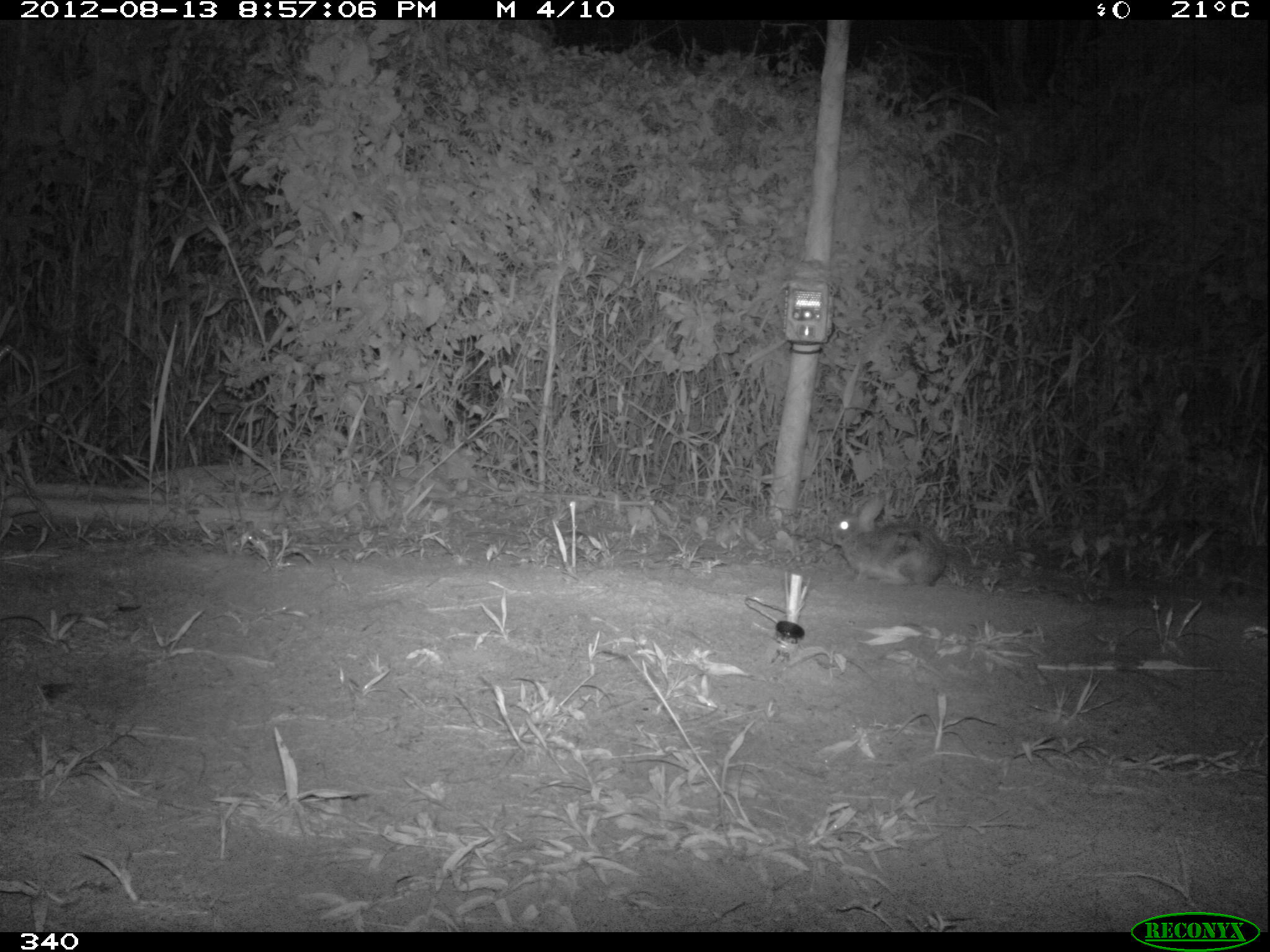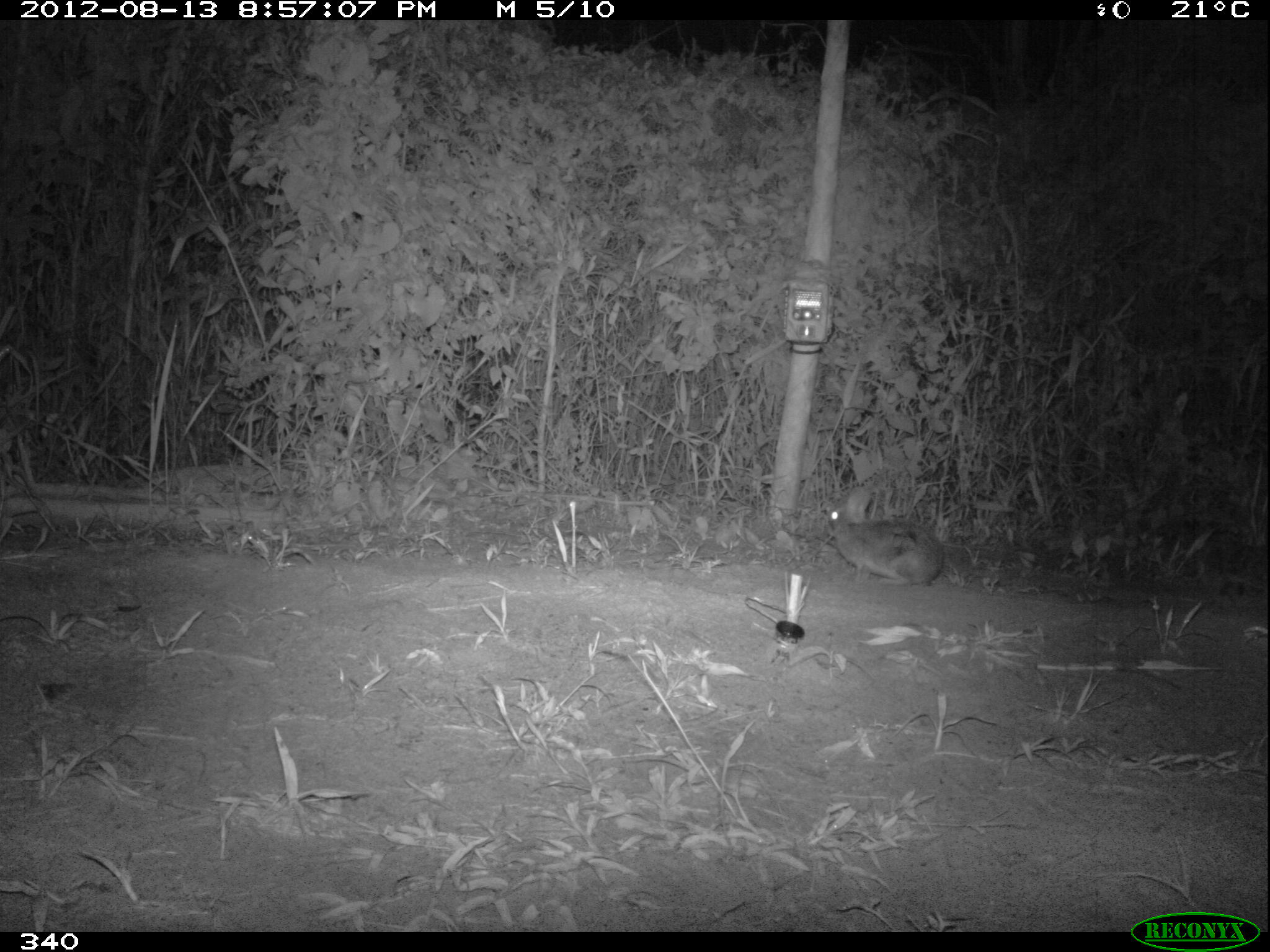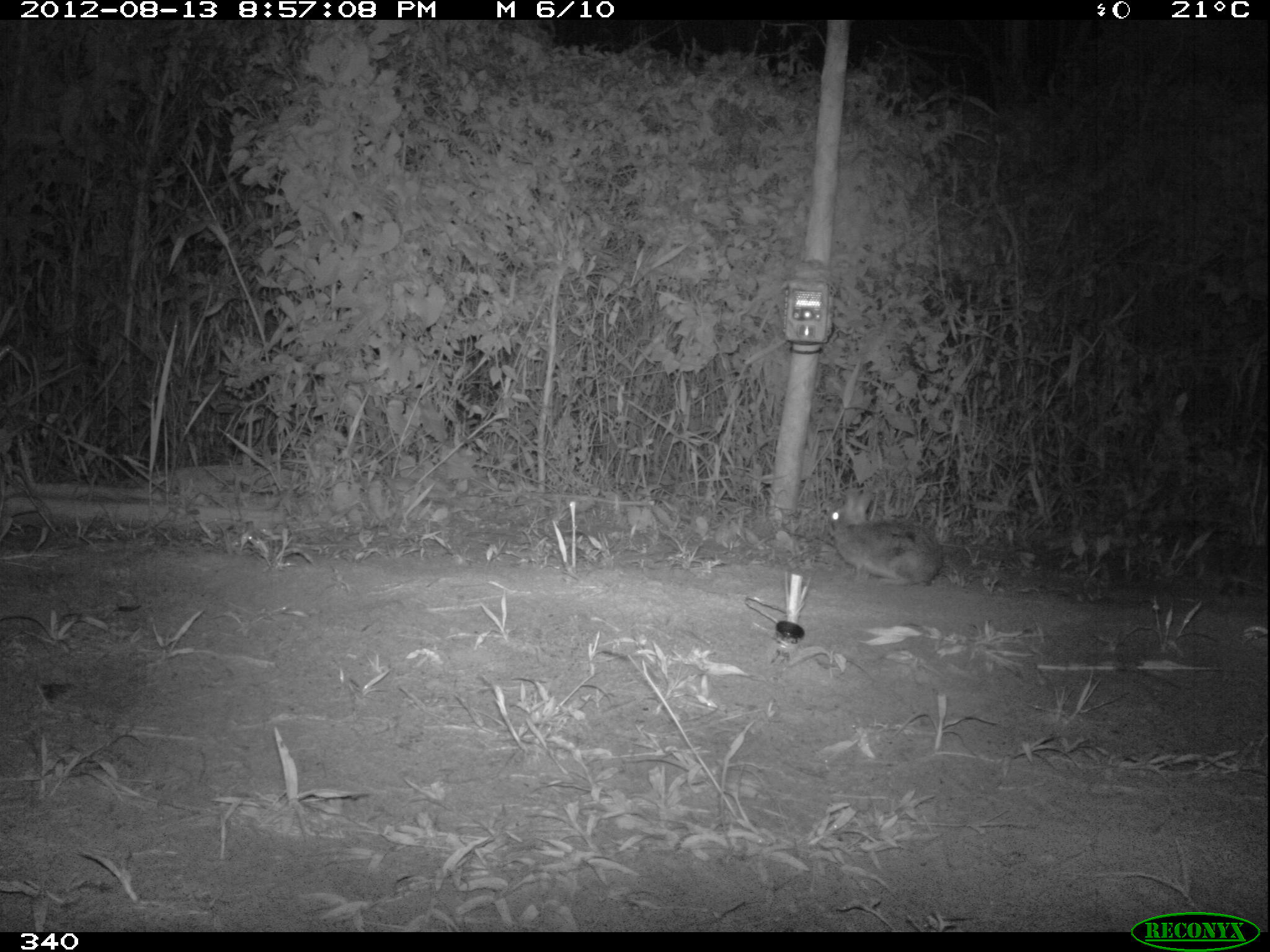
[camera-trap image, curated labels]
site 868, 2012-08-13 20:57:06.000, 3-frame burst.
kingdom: Animalia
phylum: Chordata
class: Mammalia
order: Lagomorpha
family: Leporidae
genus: Sylvilagus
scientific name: Sylvilagus brasiliensis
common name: tapeti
Sylvilagus brasiliensis (tapeti).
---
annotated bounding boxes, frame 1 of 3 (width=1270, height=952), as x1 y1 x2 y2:
sylvilagus brasiliensis: 828 490 946 584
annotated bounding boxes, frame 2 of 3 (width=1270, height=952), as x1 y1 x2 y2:
sylvilagus brasiliensis: 823 484 943 587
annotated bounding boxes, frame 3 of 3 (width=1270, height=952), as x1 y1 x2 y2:
sylvilagus brasiliensis: 825 484 943 587